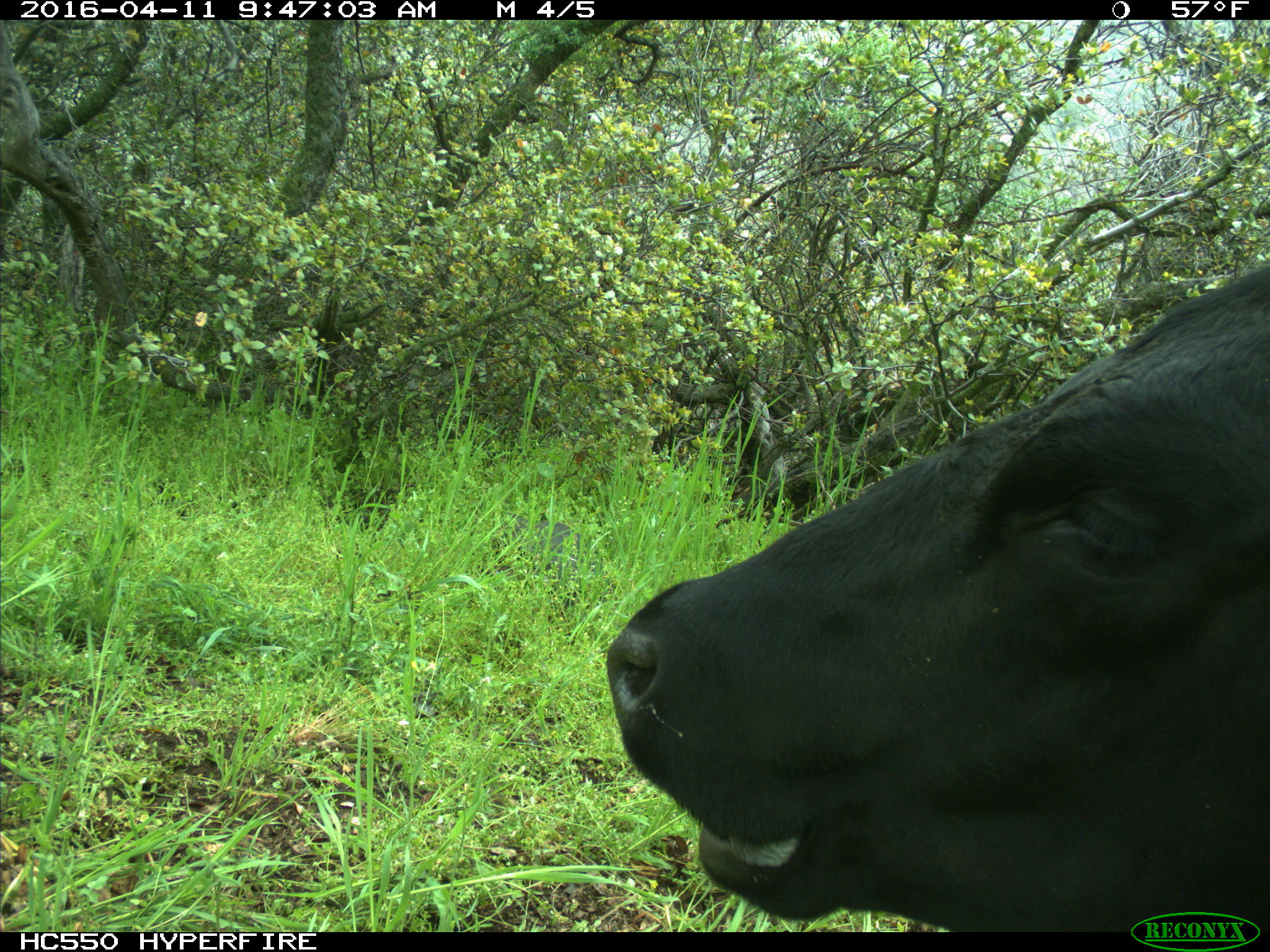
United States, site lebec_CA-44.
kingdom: Animalia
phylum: Chordata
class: Mammalia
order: Artiodactyla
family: Bovidae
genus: Bos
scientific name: Bos taurus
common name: domestic cow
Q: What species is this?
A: Bos taurus (domestic cow).